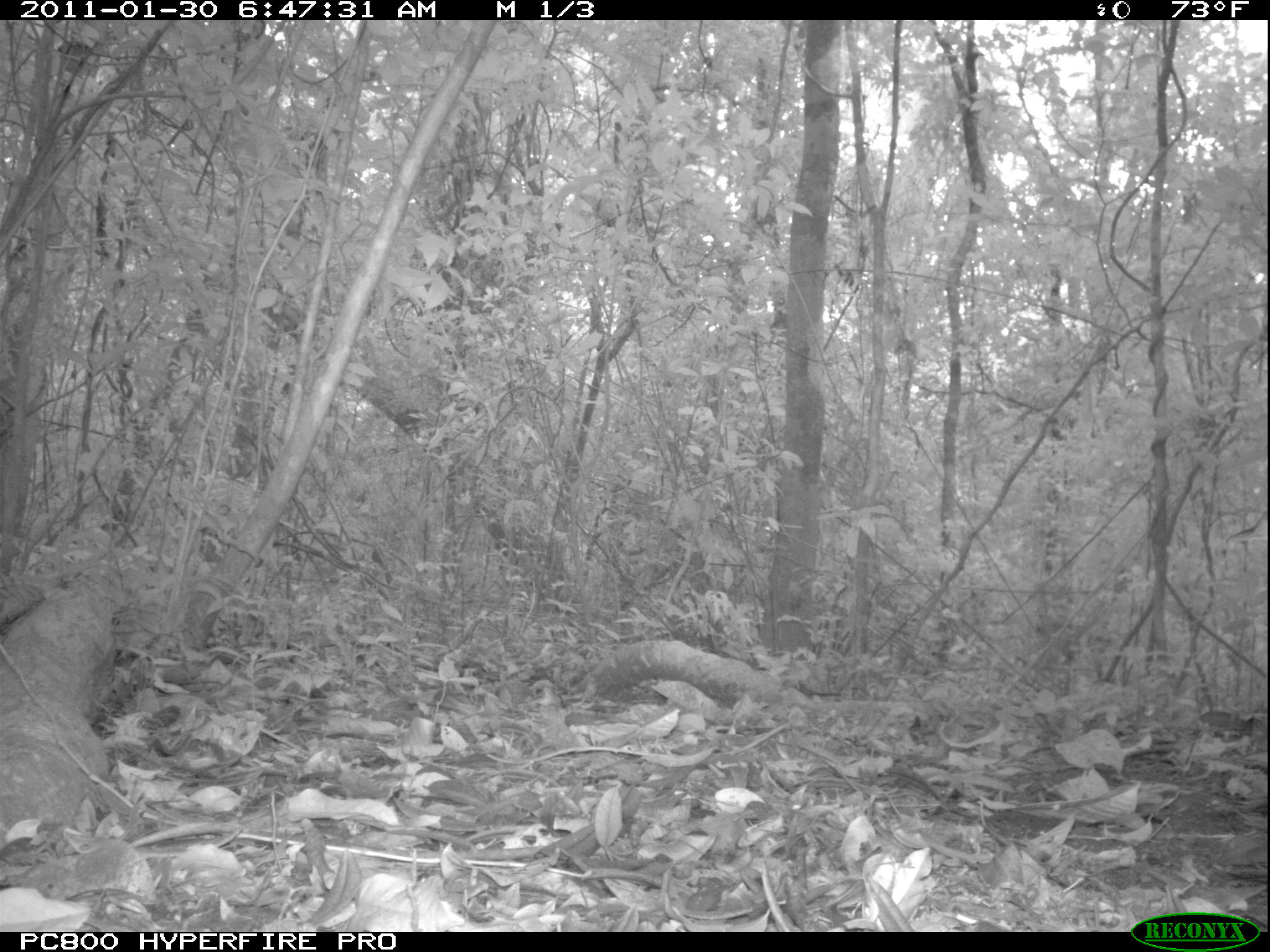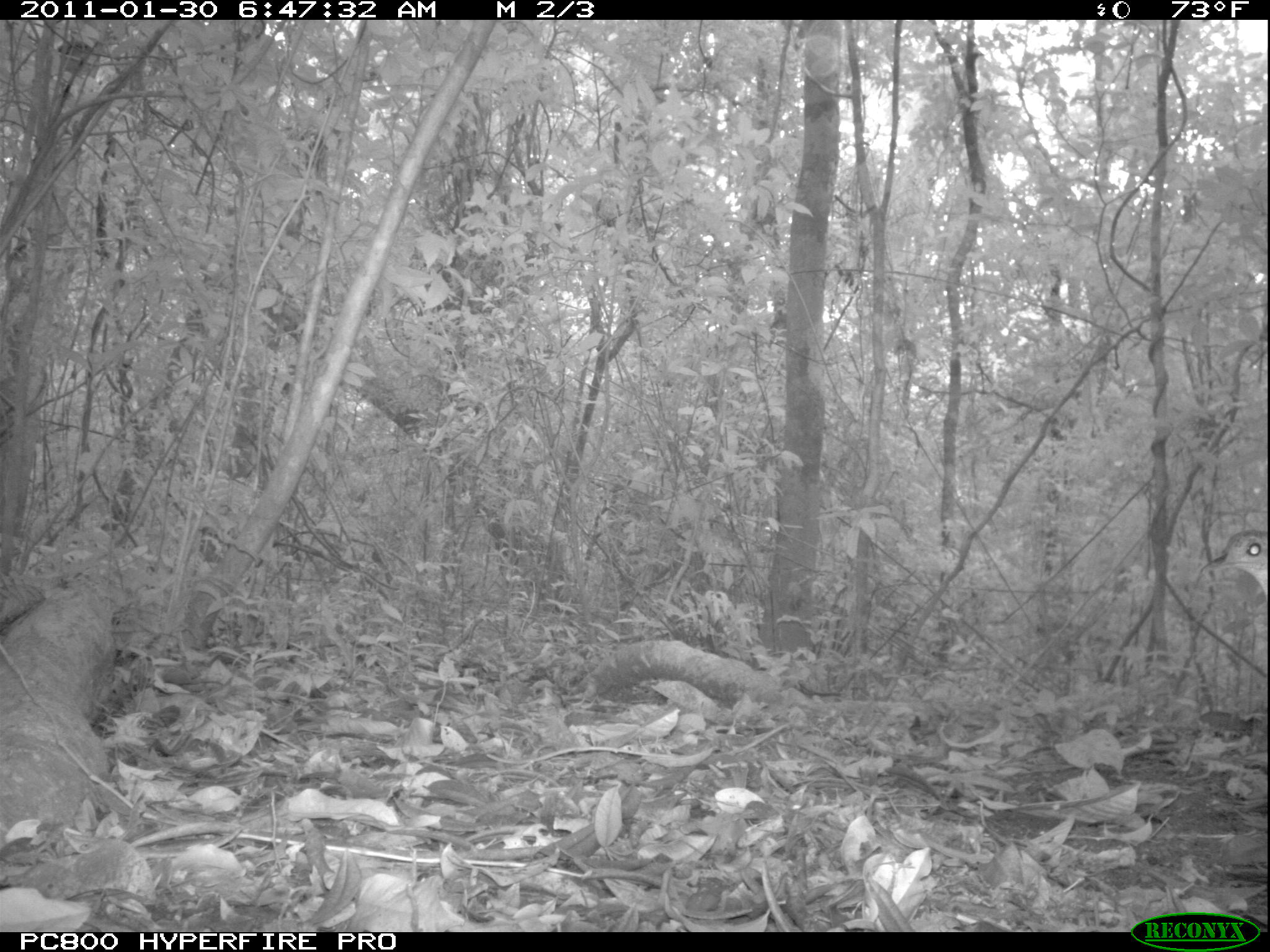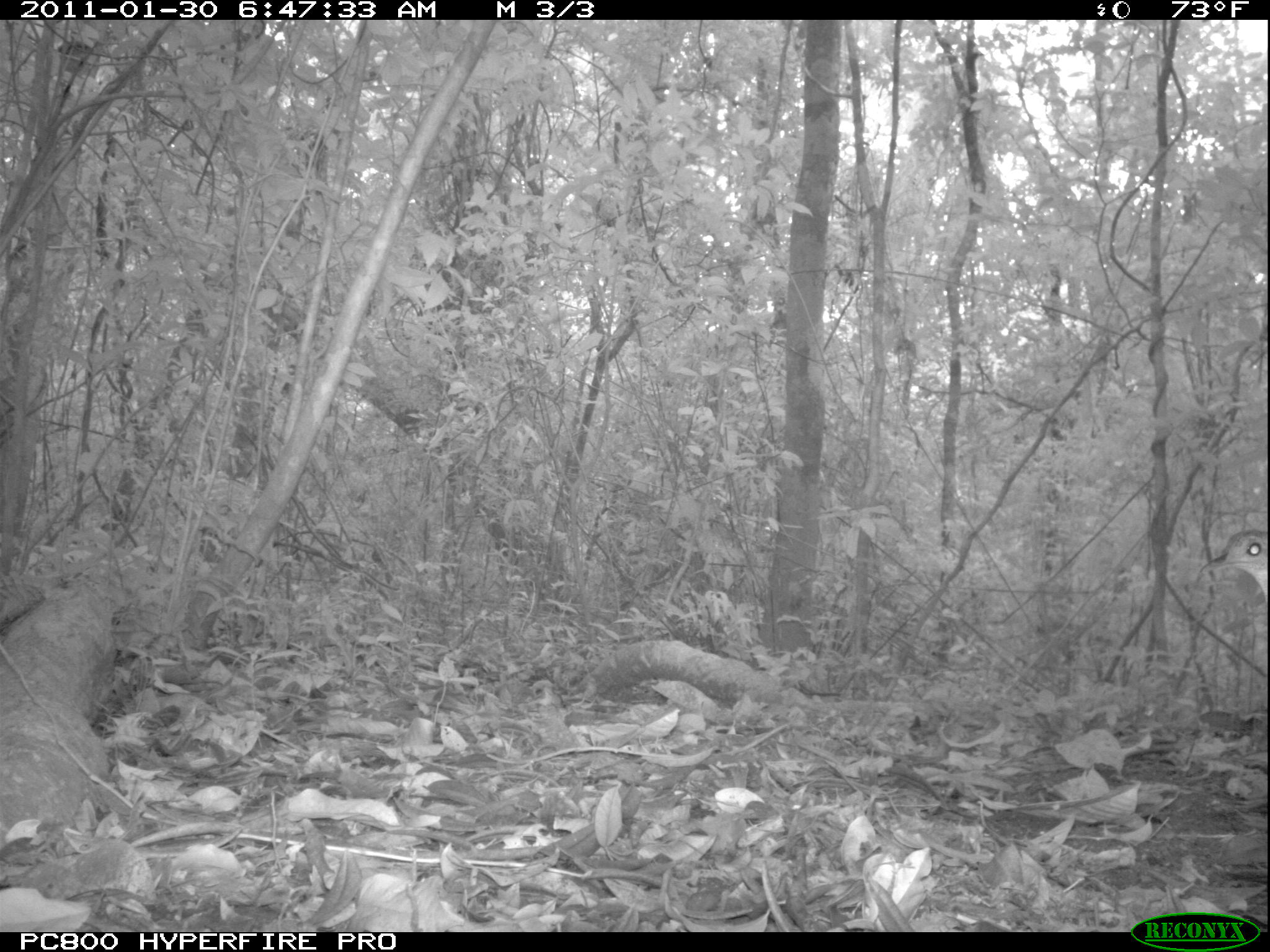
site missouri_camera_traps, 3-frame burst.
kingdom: Animalia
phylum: Chordata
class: Aves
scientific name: Aves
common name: bird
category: bird spec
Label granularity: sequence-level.